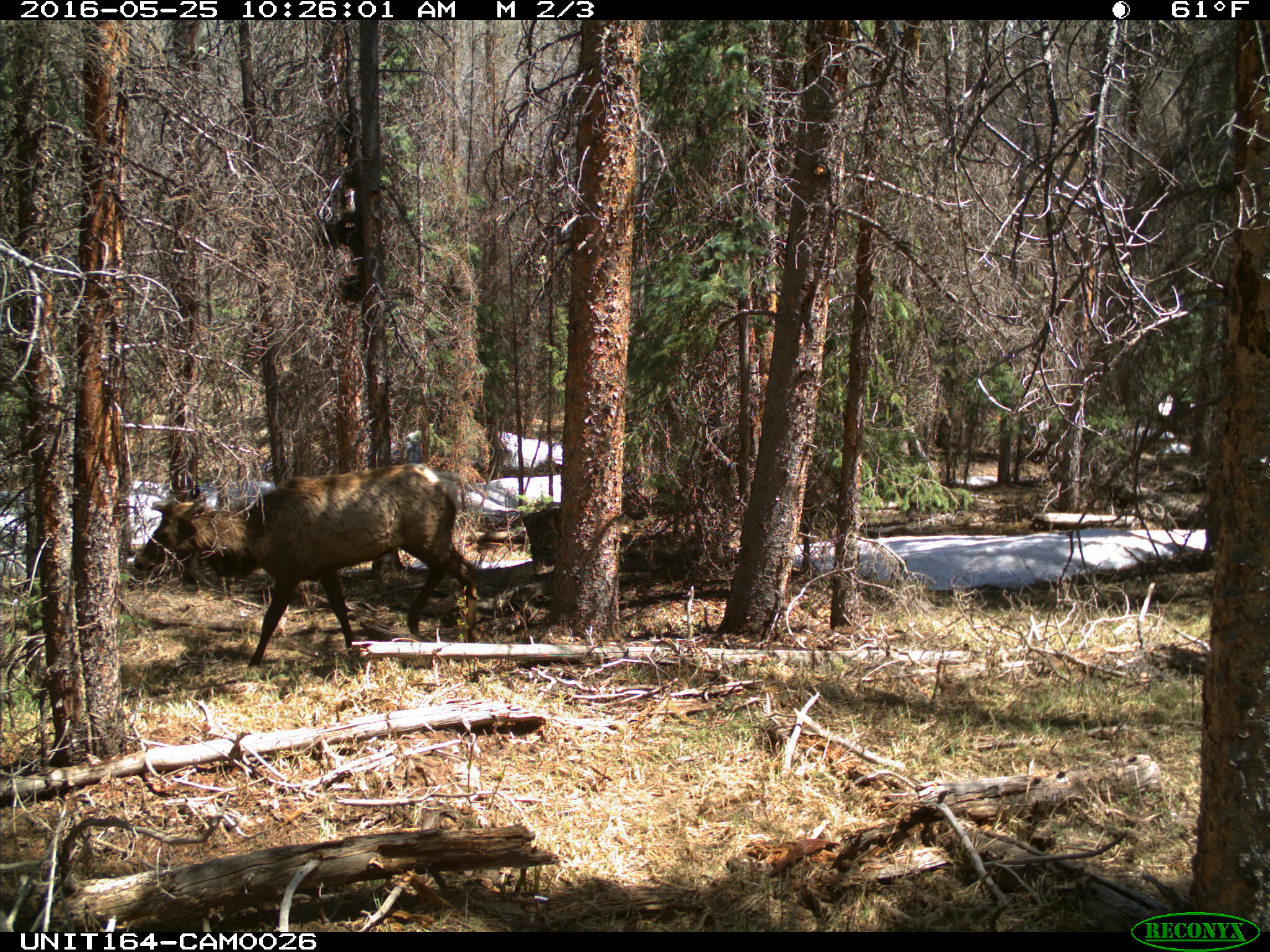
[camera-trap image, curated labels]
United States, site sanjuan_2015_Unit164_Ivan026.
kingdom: Animalia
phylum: Chordata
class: Mammalia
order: Artiodactyla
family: Cervidae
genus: Cervus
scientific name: Cervus elaphus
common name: red deer